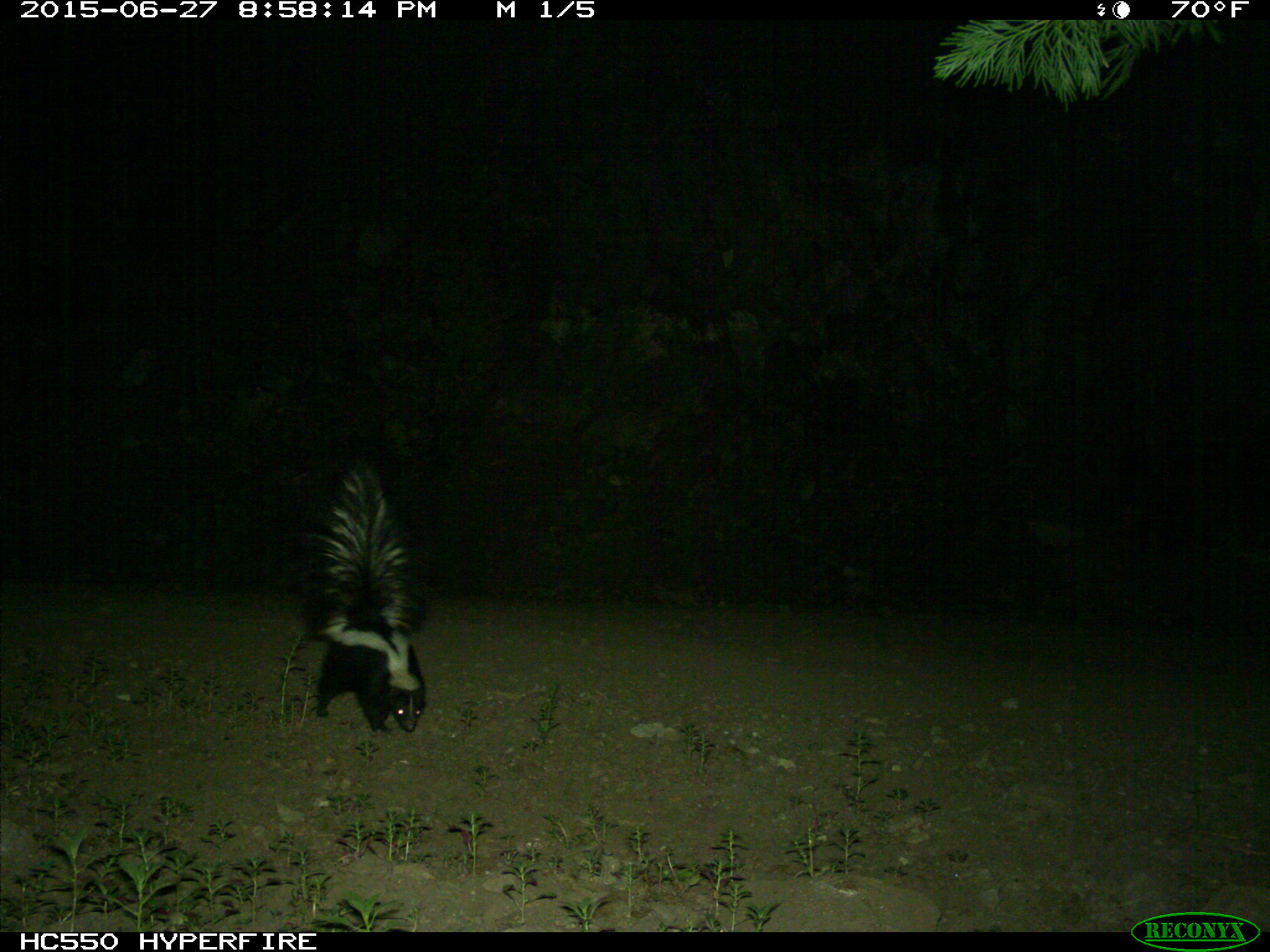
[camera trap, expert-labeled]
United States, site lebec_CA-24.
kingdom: Animalia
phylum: Chordata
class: Mammalia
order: Carnivora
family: Mephitidae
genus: Mephitis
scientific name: Mephitis mephitis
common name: striped skunk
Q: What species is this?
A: Mephitis mephitis (striped skunk).